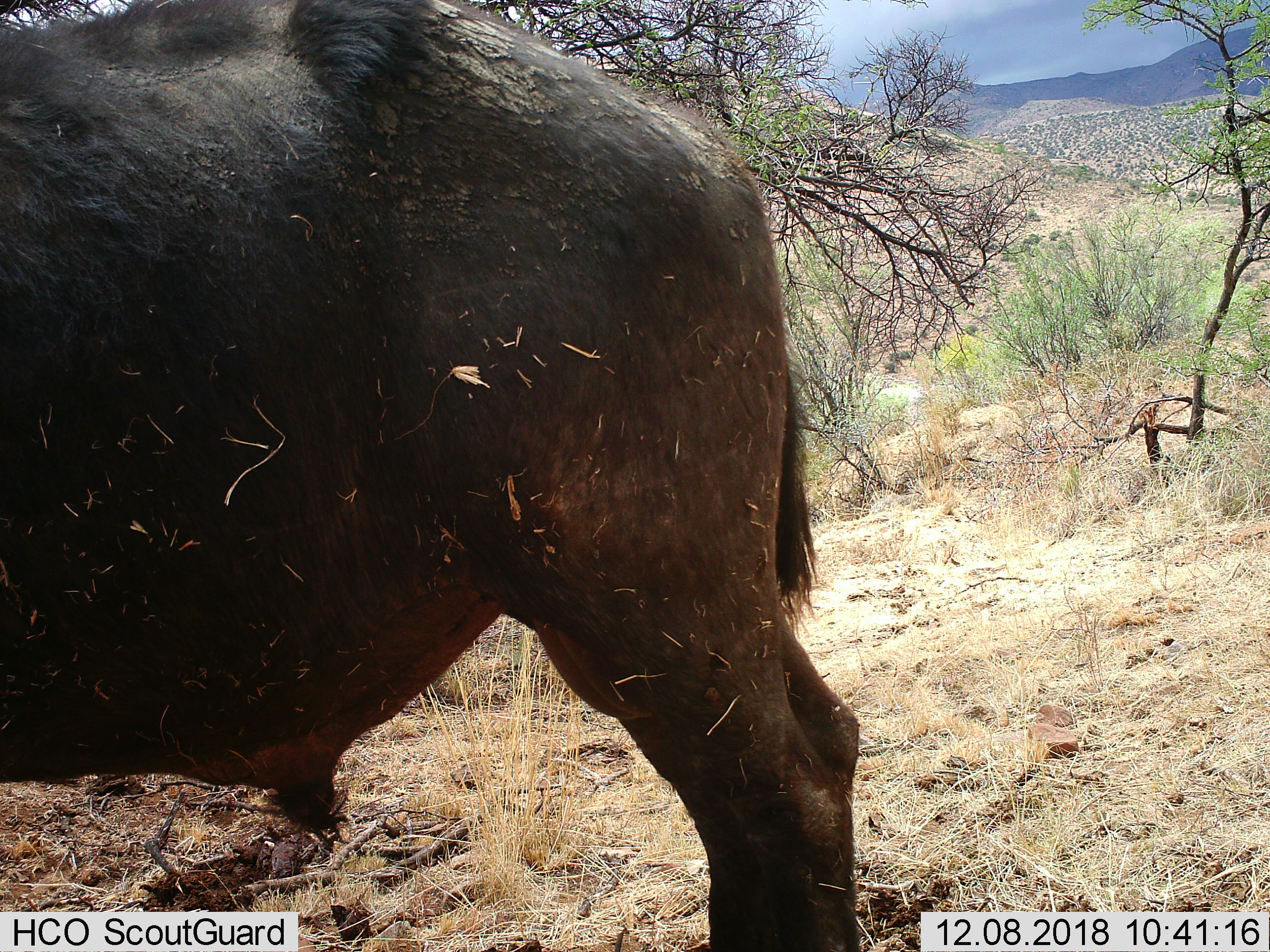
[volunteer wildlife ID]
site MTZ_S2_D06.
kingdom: Animalia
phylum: Chordata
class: Mammalia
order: Artiodactyla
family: Bovidae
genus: Syncerus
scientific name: Syncerus caffer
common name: african buffalo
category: buffalo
Buffalo (african buffalo) (Syncerus caffer), count 1. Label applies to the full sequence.